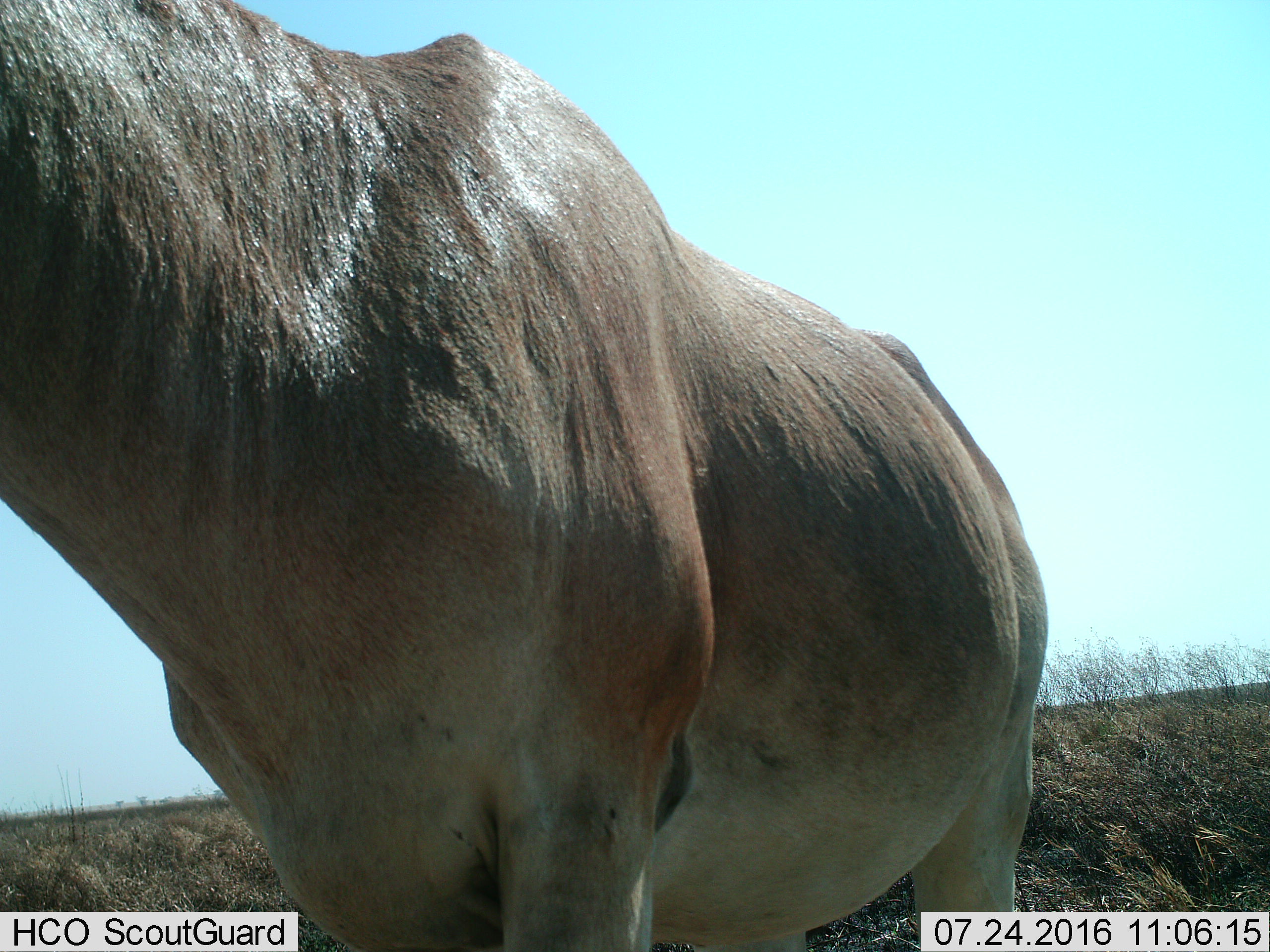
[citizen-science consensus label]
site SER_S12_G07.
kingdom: Animalia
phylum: Chordata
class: Mammalia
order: Artiodactyla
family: Bovidae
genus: Alcelaphus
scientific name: Alcelaphus buselaphus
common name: hartebeest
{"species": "hartebeest (Alcelaphus buselaphus)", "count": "1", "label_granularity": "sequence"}